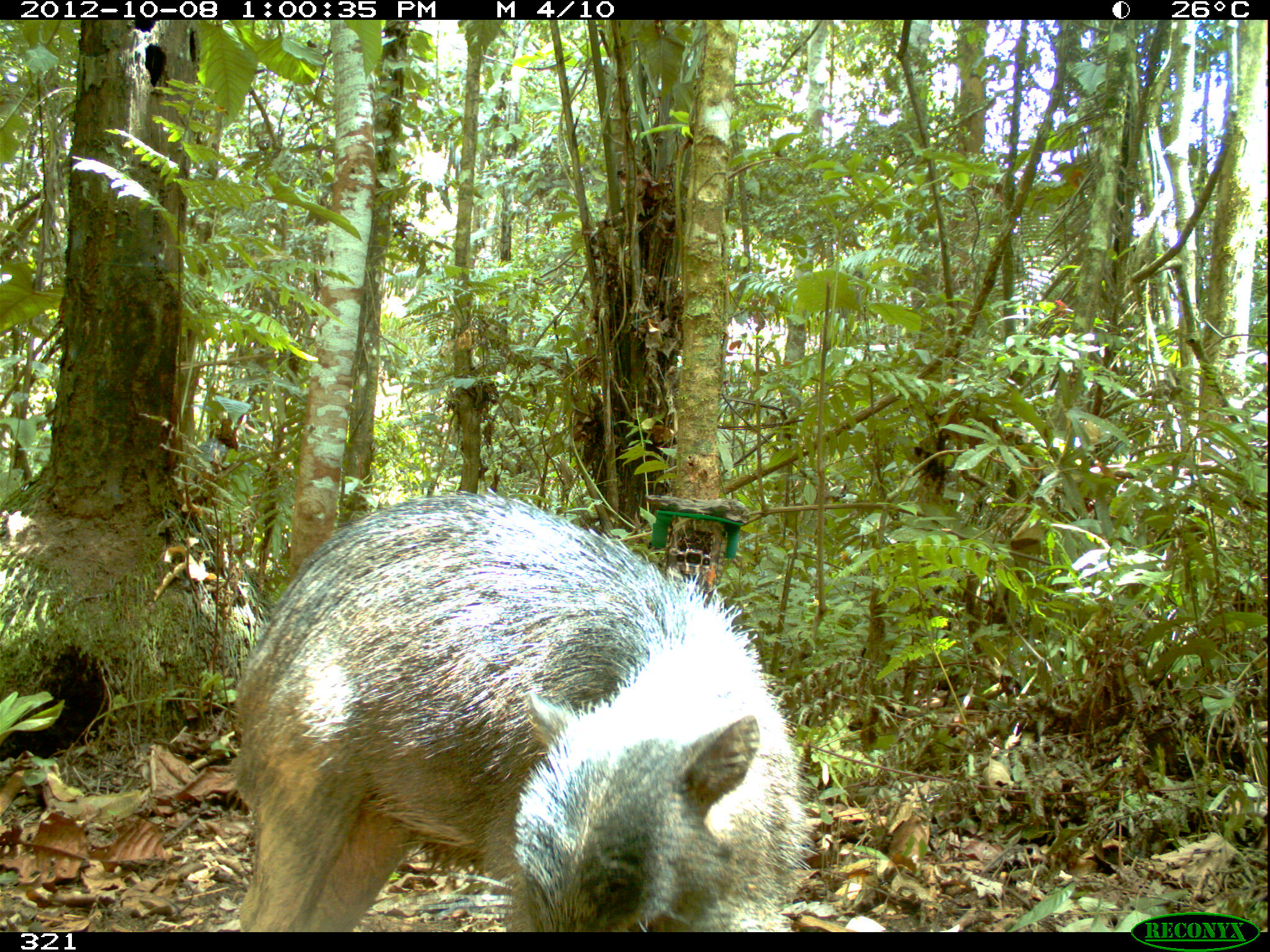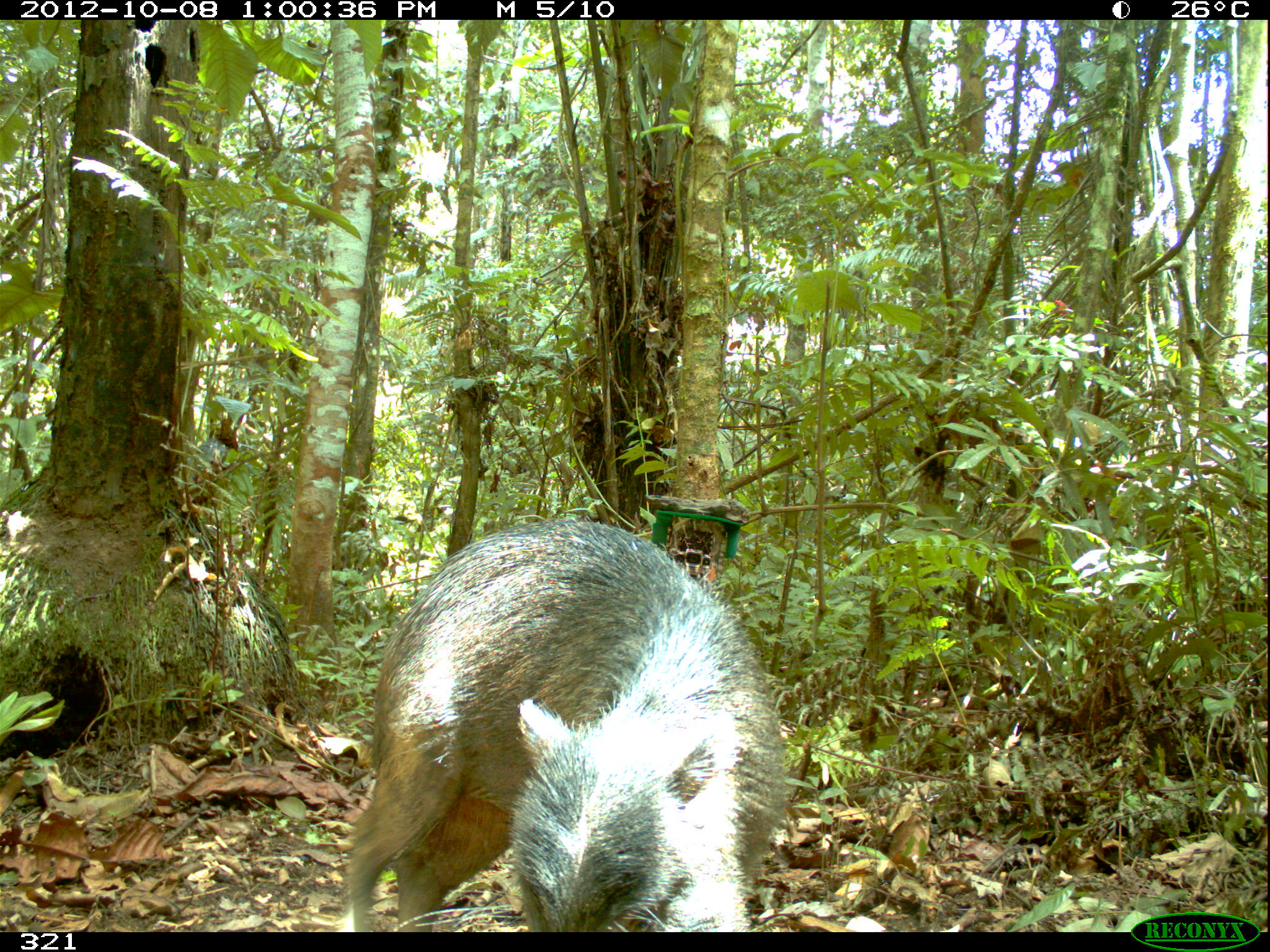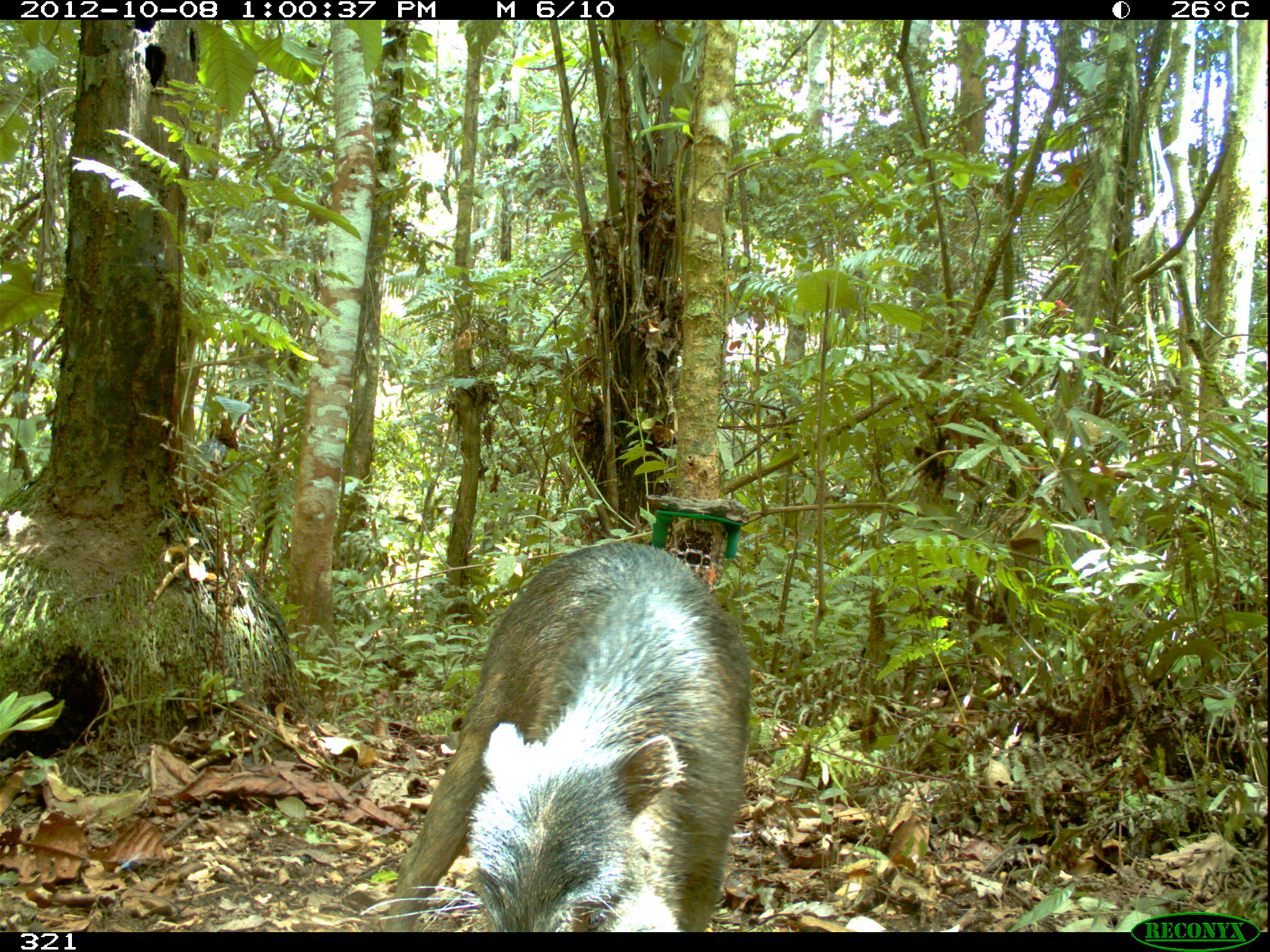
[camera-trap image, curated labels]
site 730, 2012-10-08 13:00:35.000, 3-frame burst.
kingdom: Animalia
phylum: Chordata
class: Mammalia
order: Artiodactyla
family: Tayassuidae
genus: Tayassu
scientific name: Tayassu pecari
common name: white-lipped peccary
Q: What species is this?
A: Tayassu pecari (white-lipped peccary).